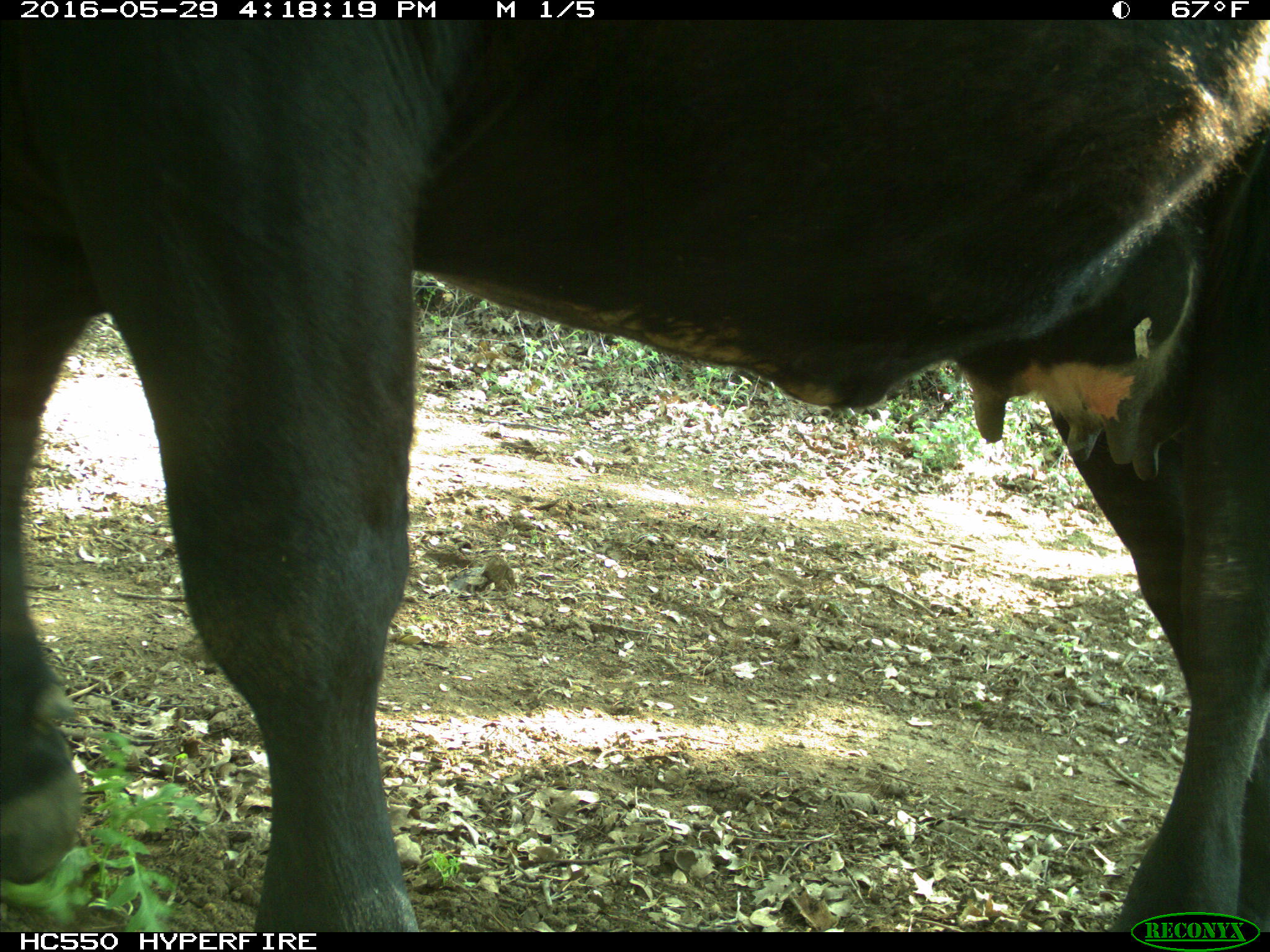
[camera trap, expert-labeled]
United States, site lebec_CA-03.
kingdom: Animalia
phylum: Chordata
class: Mammalia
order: Artiodactyla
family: Bovidae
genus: Bos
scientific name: Bos taurus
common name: domestic cow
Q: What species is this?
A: Bos taurus (domestic cow).